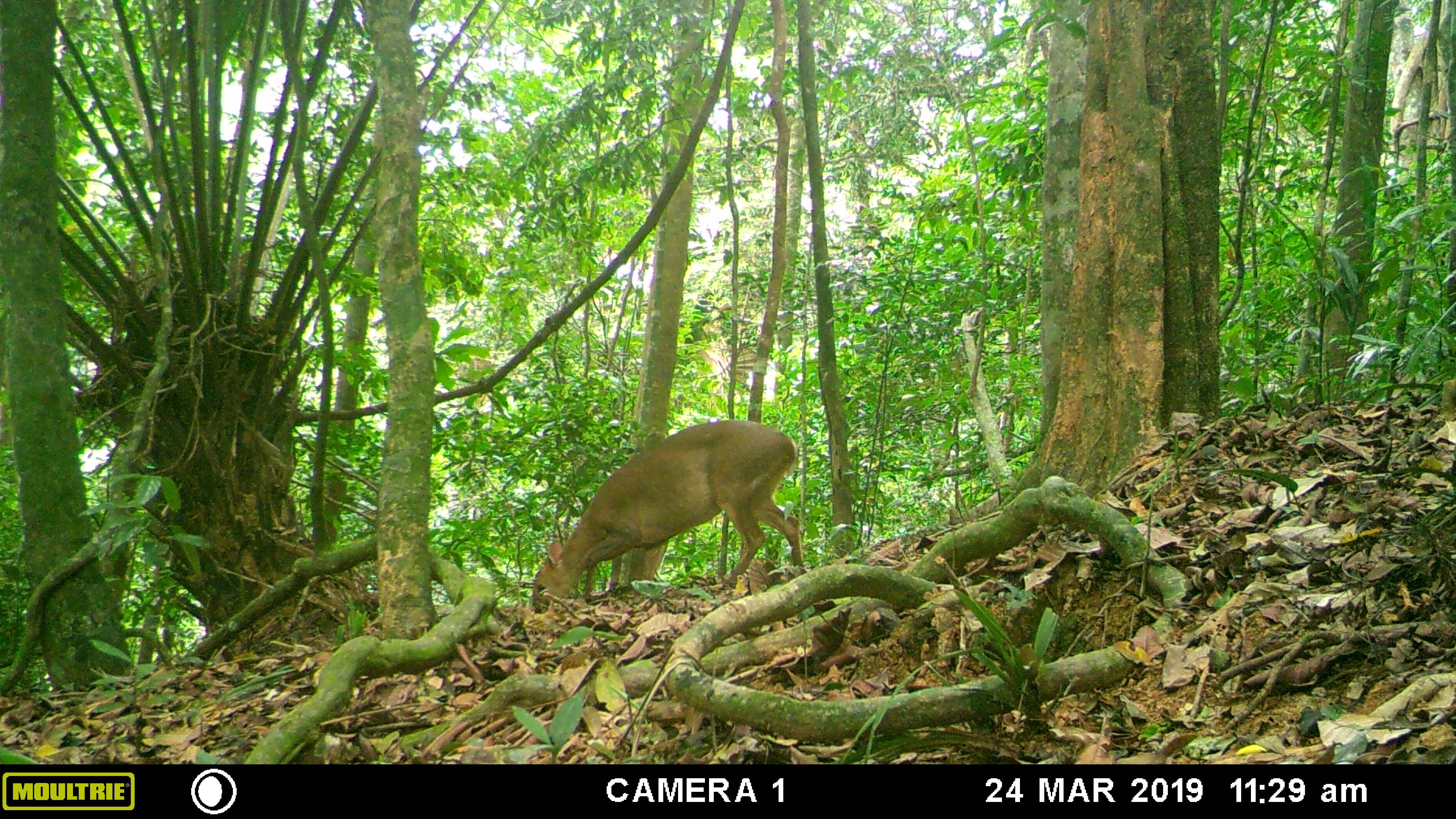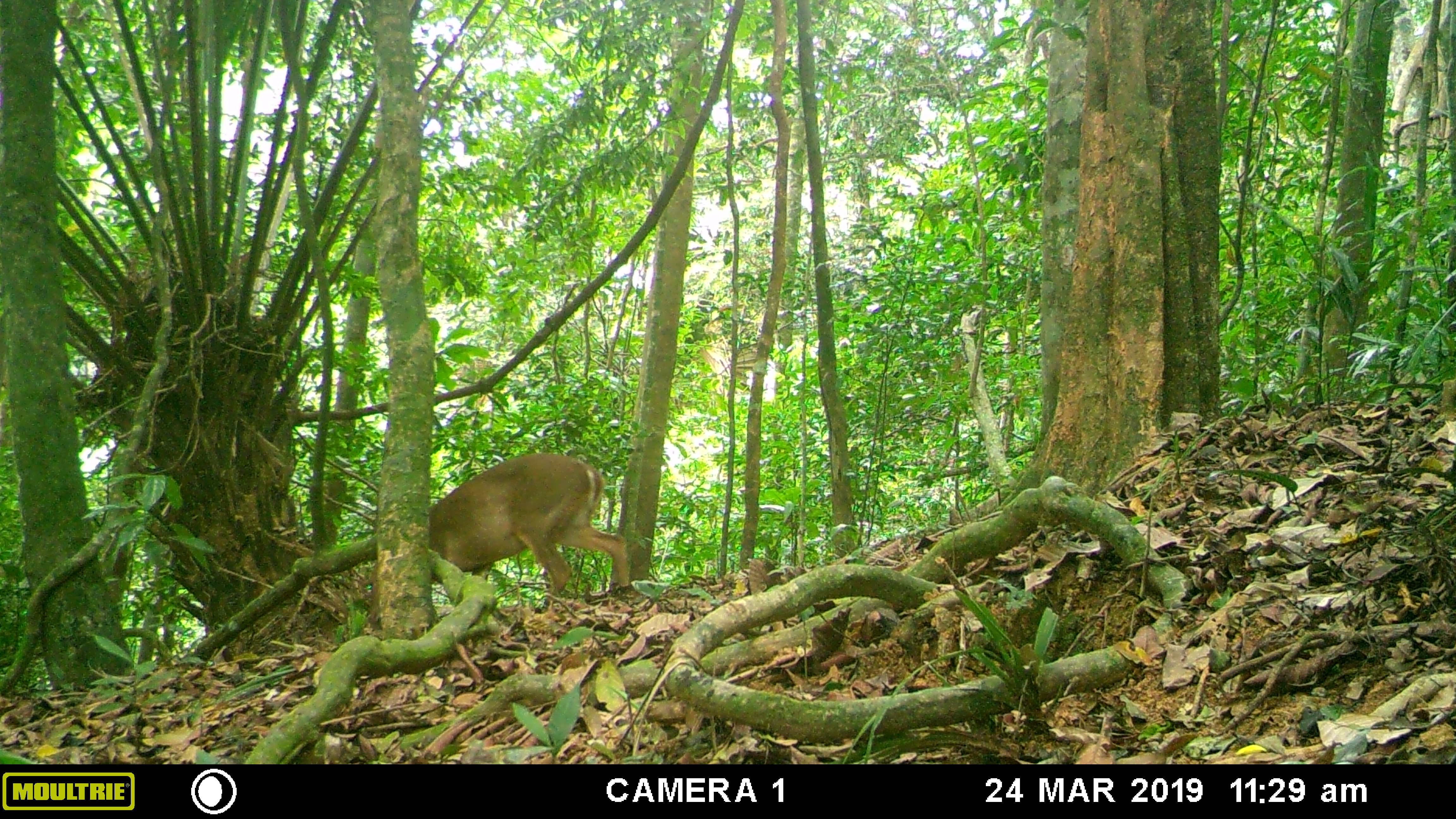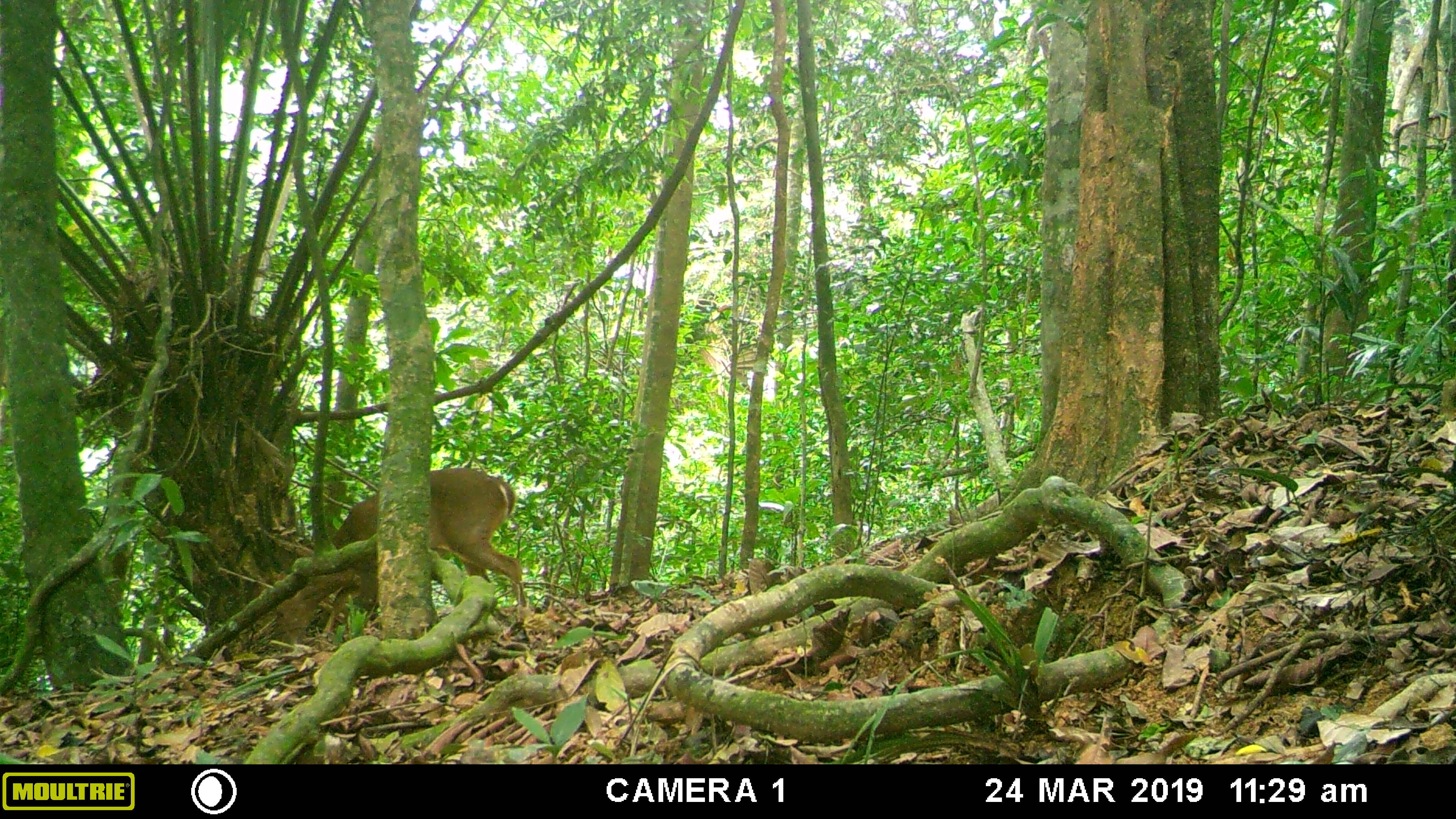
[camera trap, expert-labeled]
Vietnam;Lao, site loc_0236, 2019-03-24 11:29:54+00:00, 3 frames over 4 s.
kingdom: Animalia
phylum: Chordata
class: Mammalia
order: Artiodactyla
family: Cervidae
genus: Muntiacus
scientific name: Muntiacus vuquangensis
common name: large-antlered muntjac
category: large antlered muntjac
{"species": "large antlered muntjac (large-antlered muntjac) (Muntiacus vuquangensis)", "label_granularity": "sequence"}